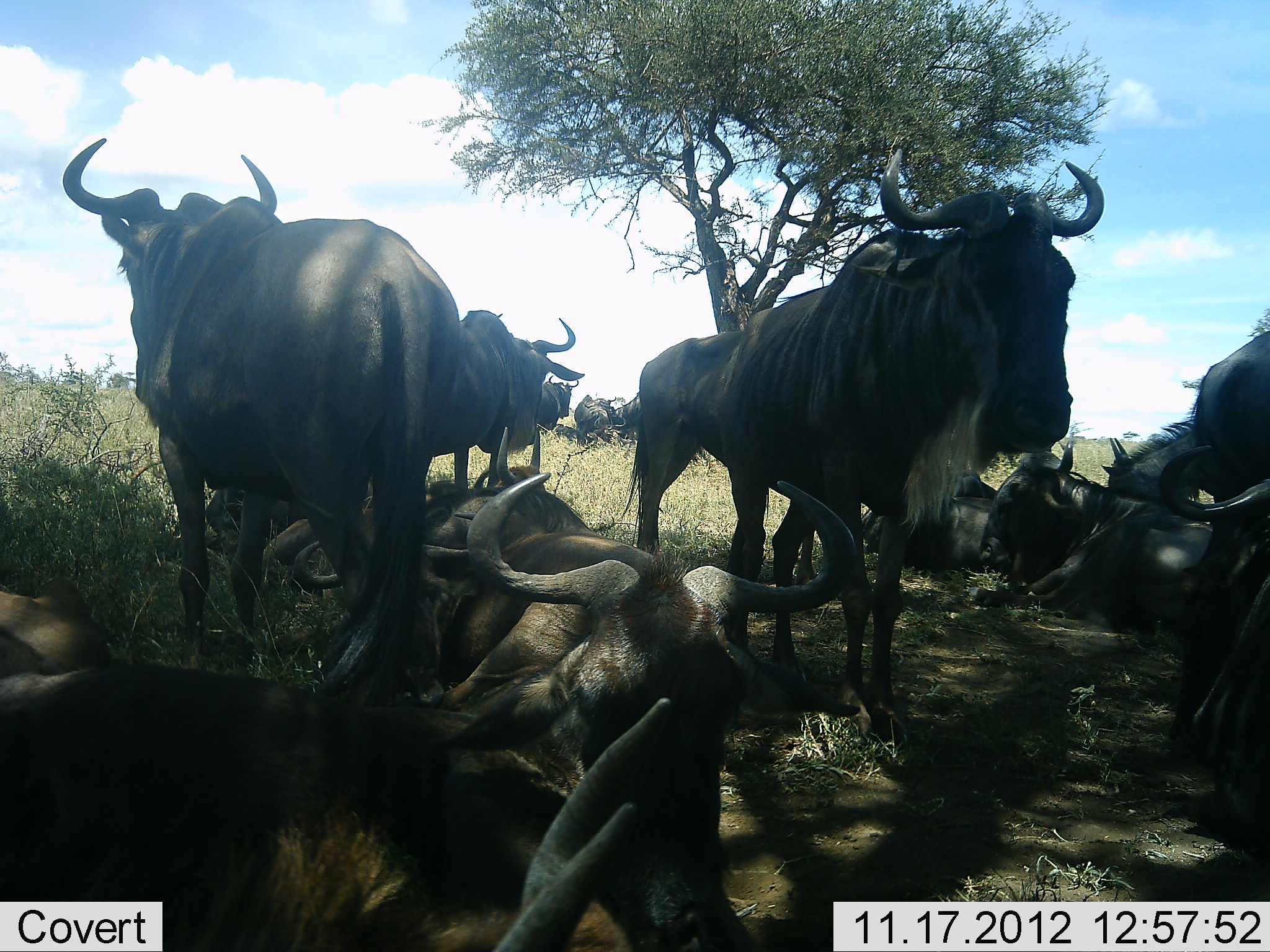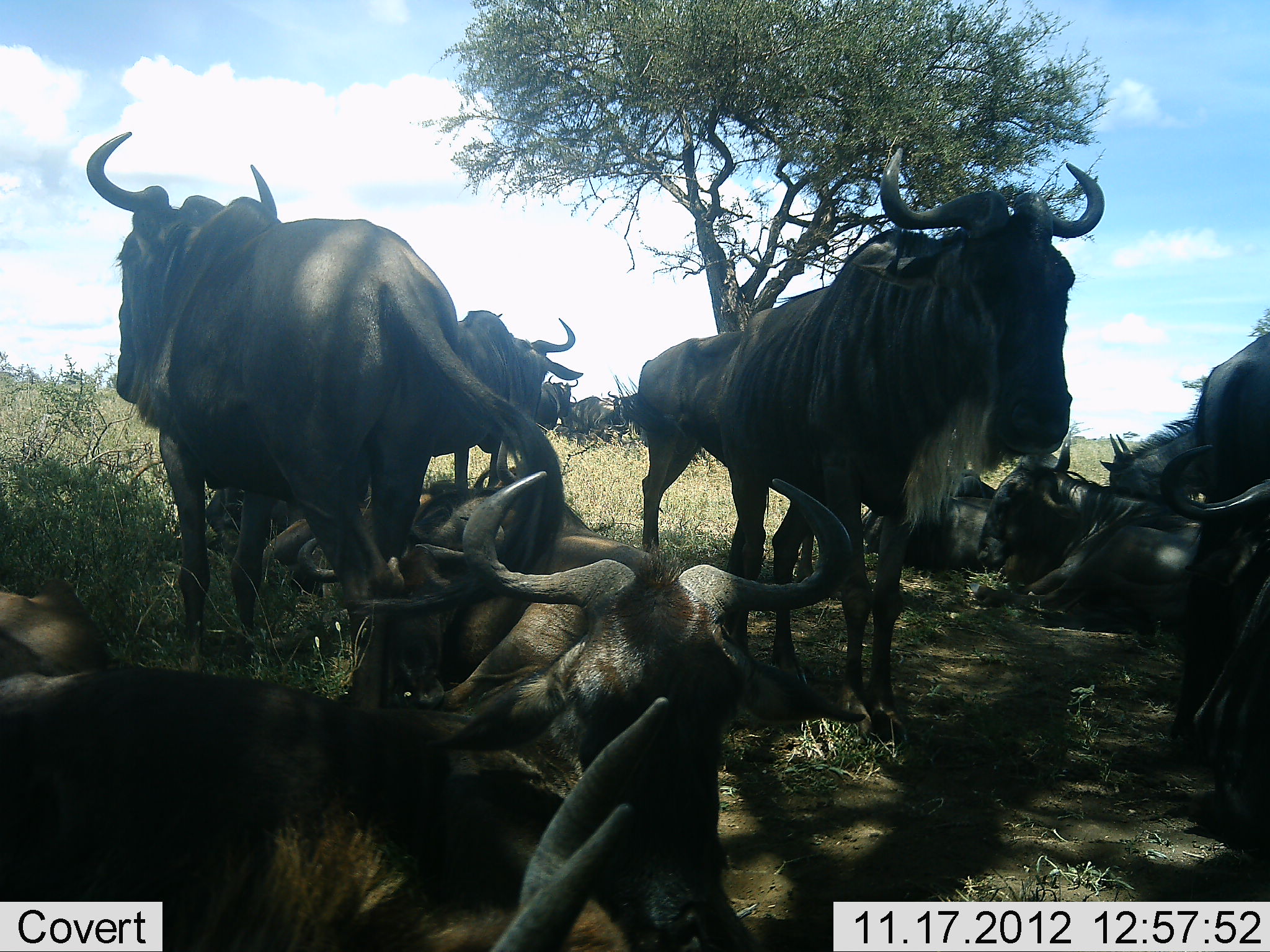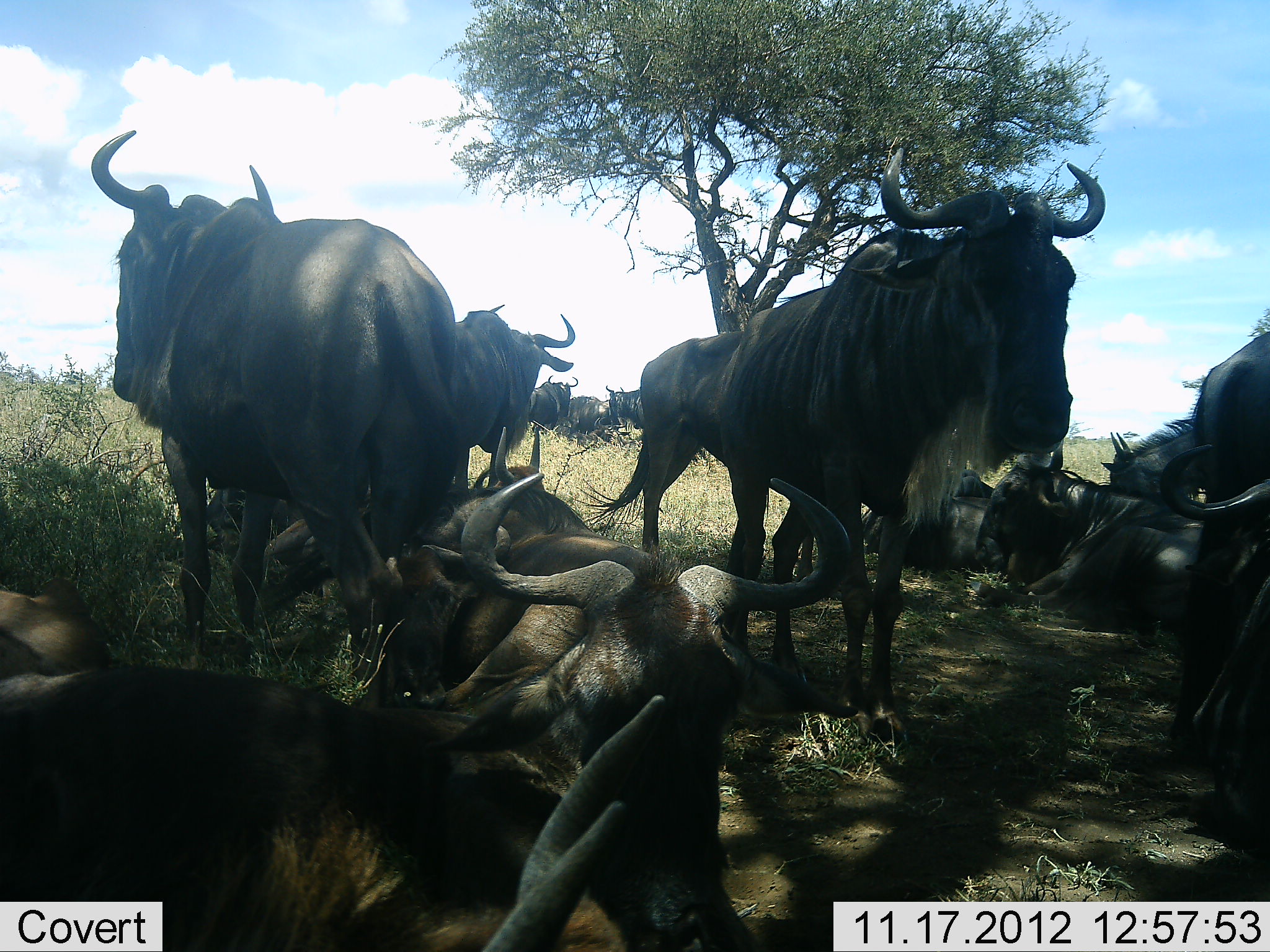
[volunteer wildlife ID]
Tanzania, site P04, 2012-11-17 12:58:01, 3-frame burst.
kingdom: Animalia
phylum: Chordata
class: Mammalia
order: Artiodactyla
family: Bovidae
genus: Connochaetes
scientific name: Connochaetes taurinus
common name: blue wildebeest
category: wildebeest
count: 11-50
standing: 60%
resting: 100%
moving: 10%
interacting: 10%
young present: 10%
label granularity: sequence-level